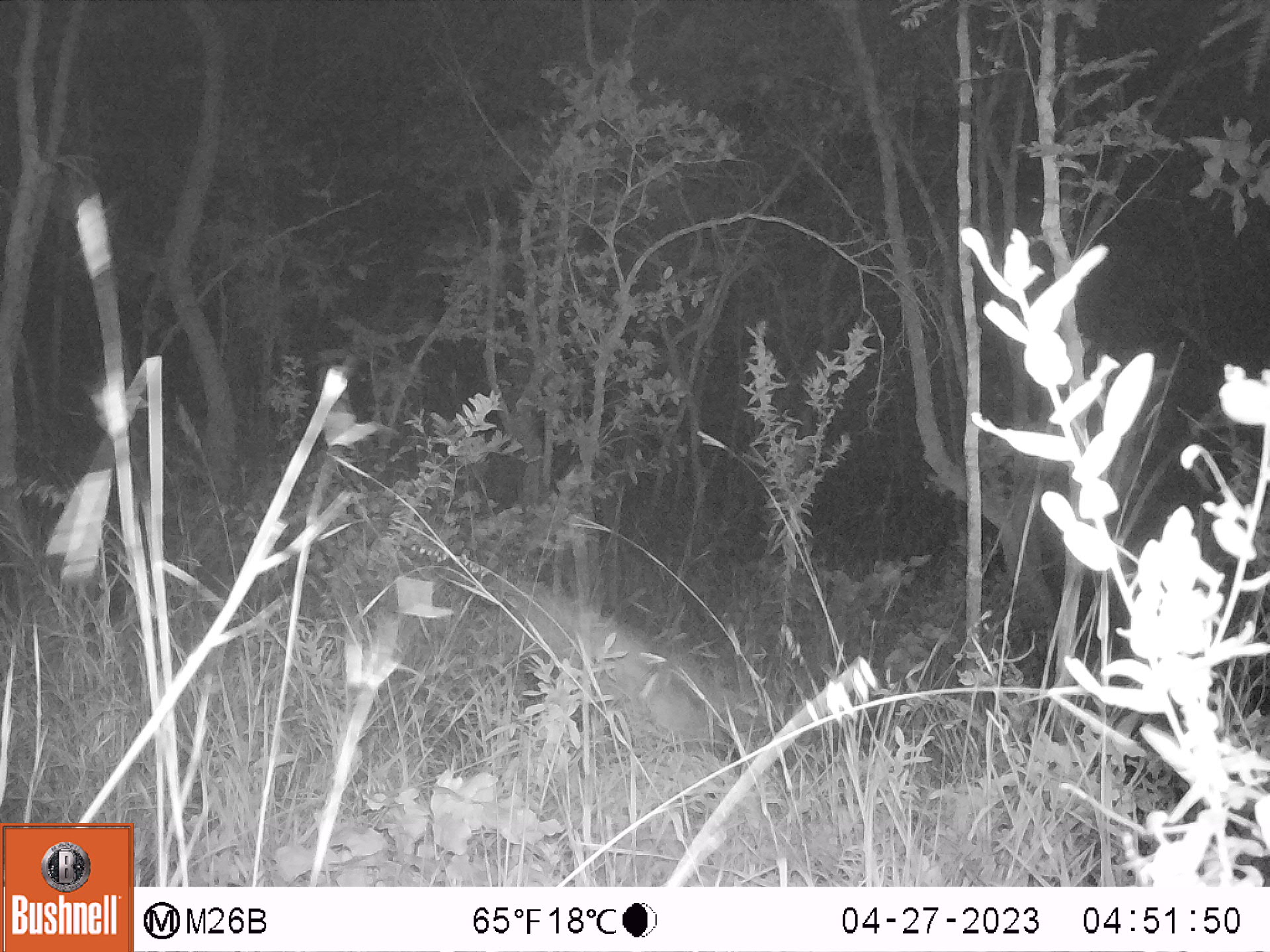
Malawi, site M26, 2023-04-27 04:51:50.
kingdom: Animalia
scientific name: Animalia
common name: other animal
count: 1